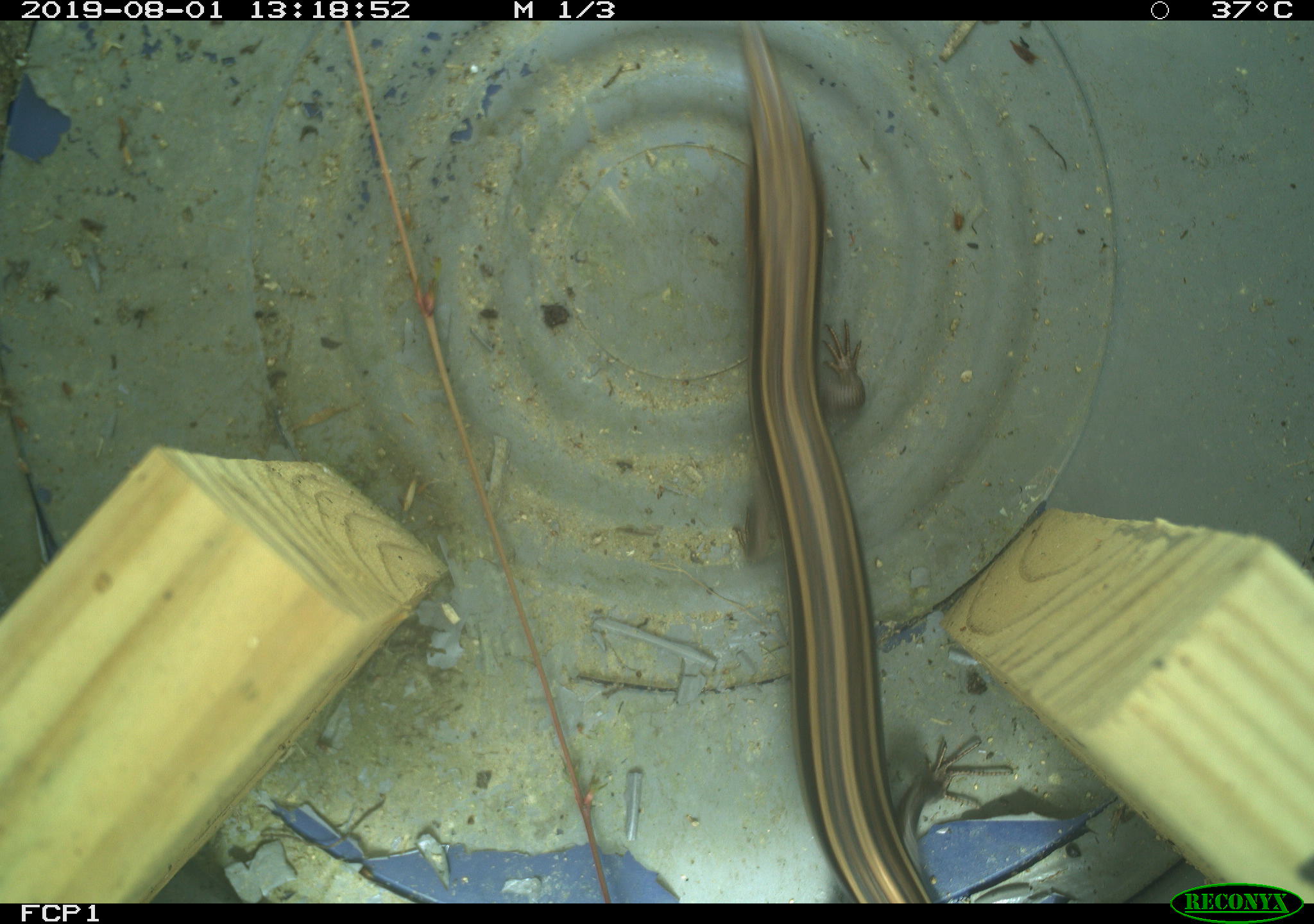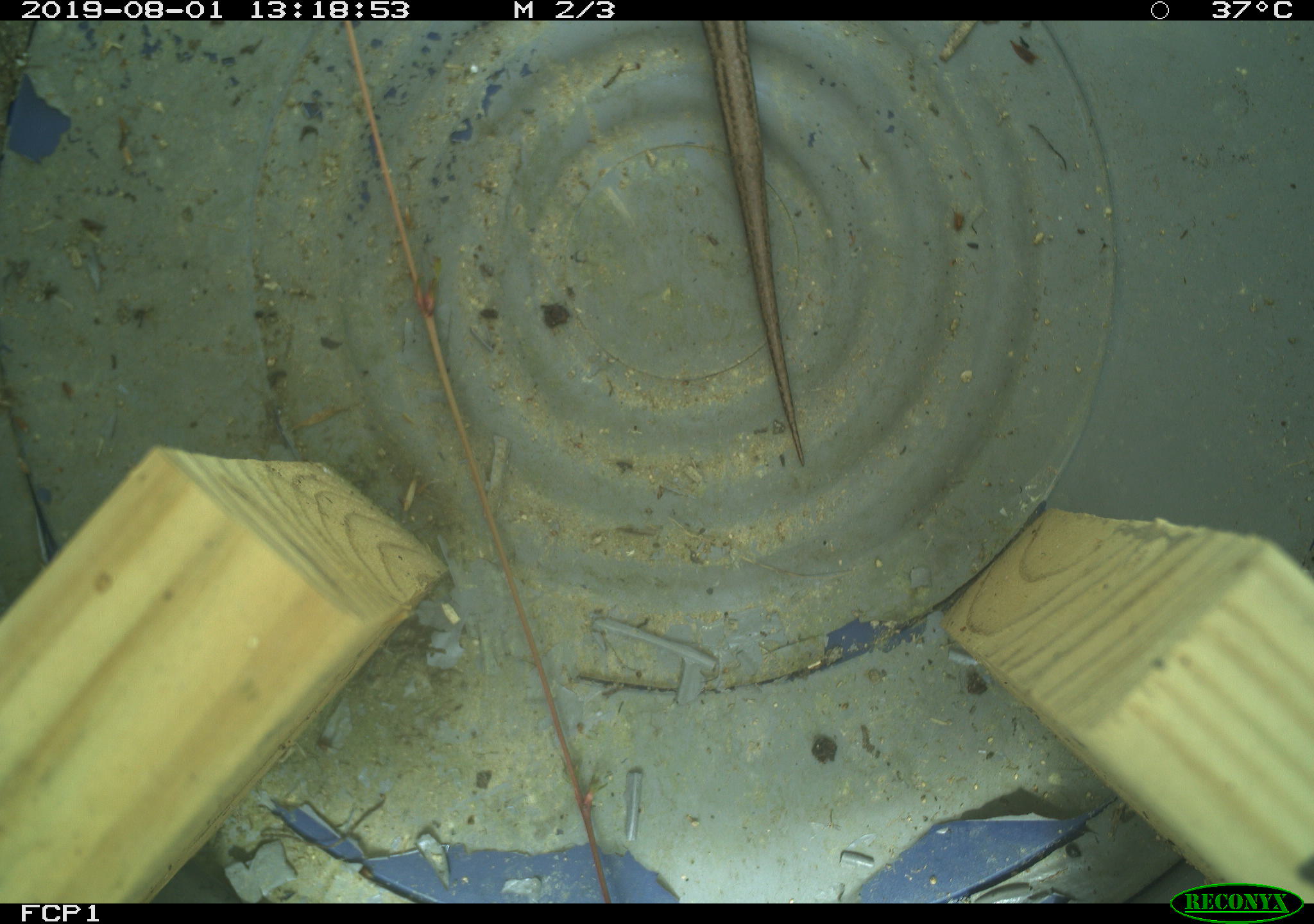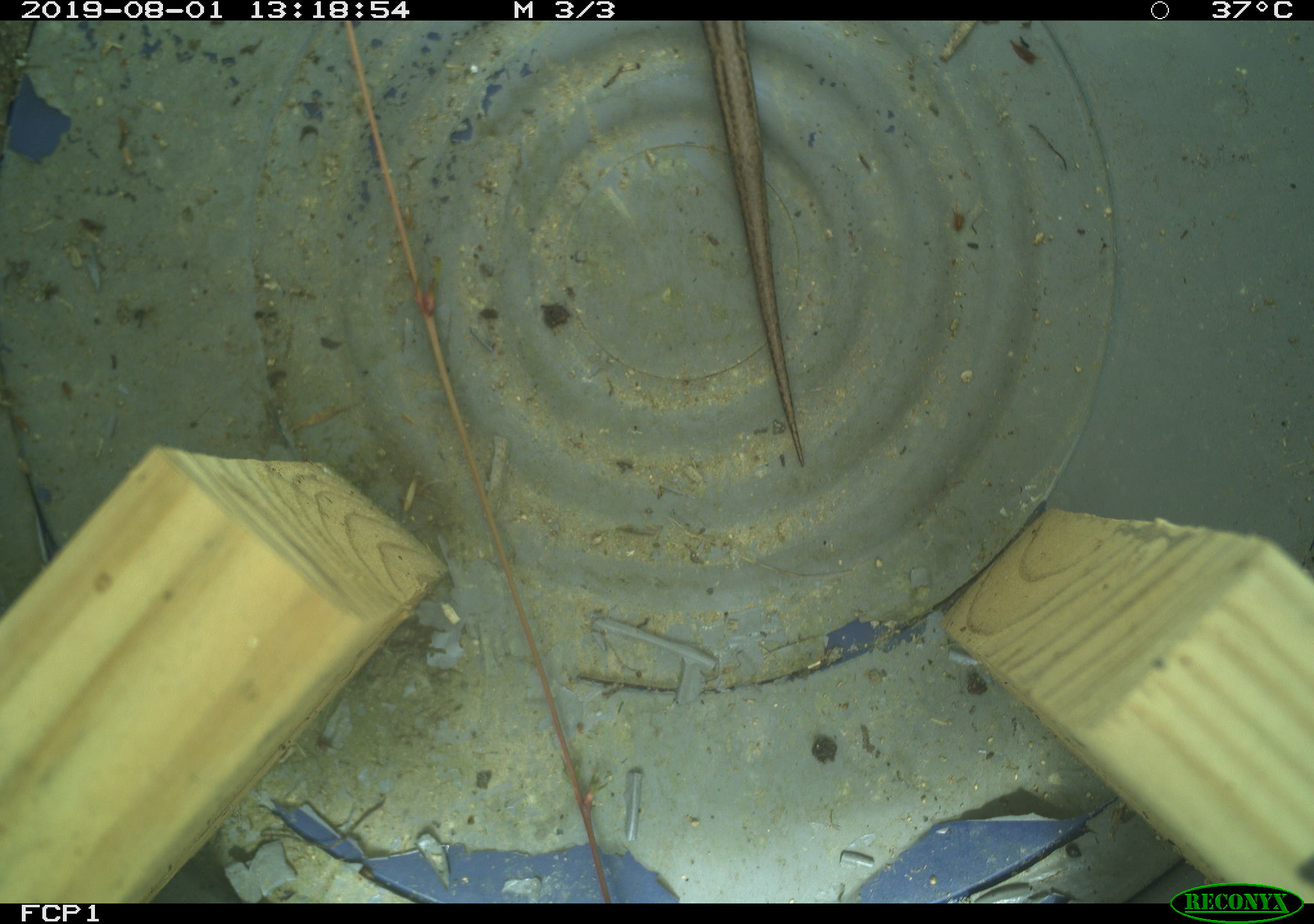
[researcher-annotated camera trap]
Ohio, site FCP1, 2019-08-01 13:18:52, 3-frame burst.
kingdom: Animalia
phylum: Chordata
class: Reptilia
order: Squamata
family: Scincidae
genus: Plestiodon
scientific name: Plestiodon fasciatus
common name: common five-lined skink